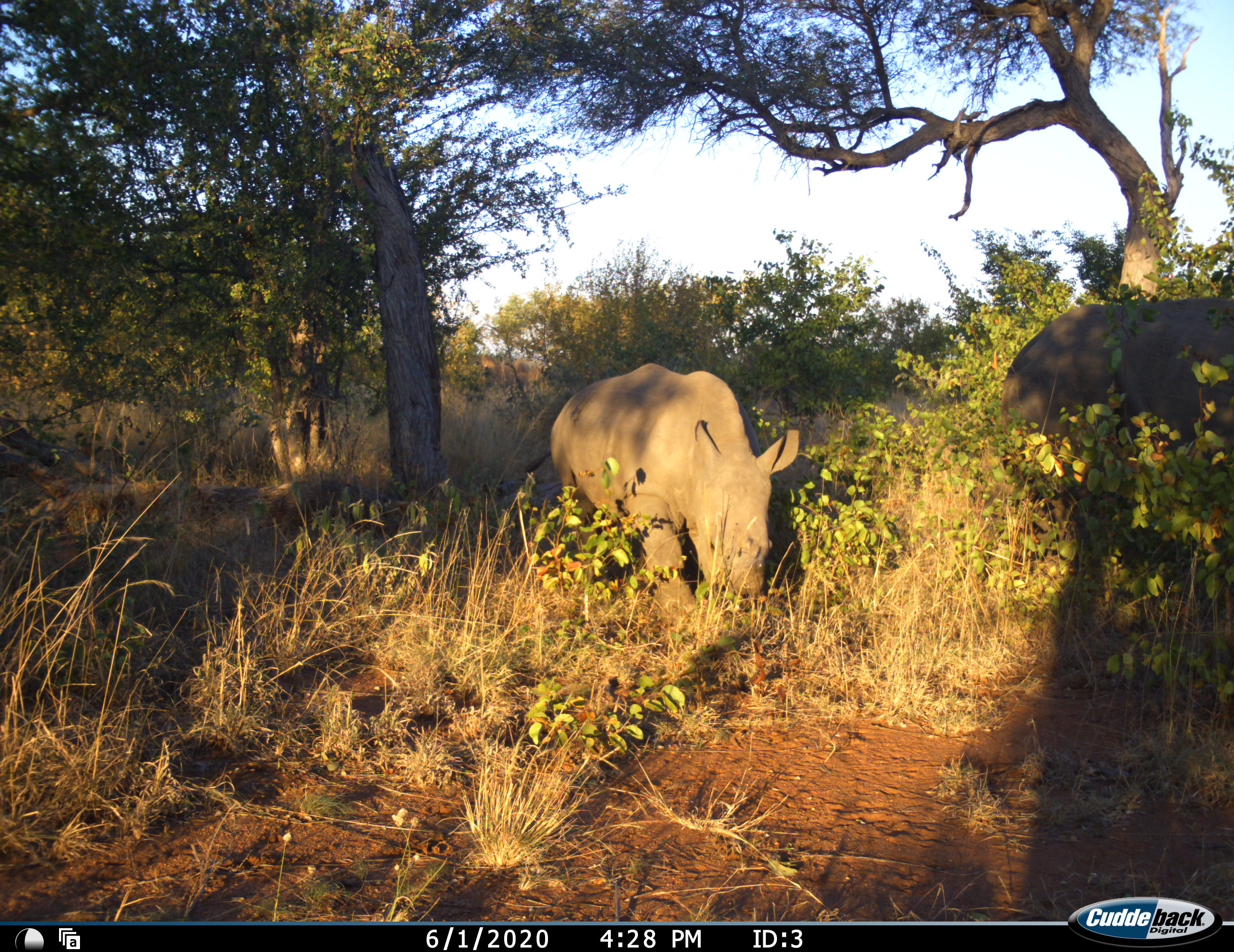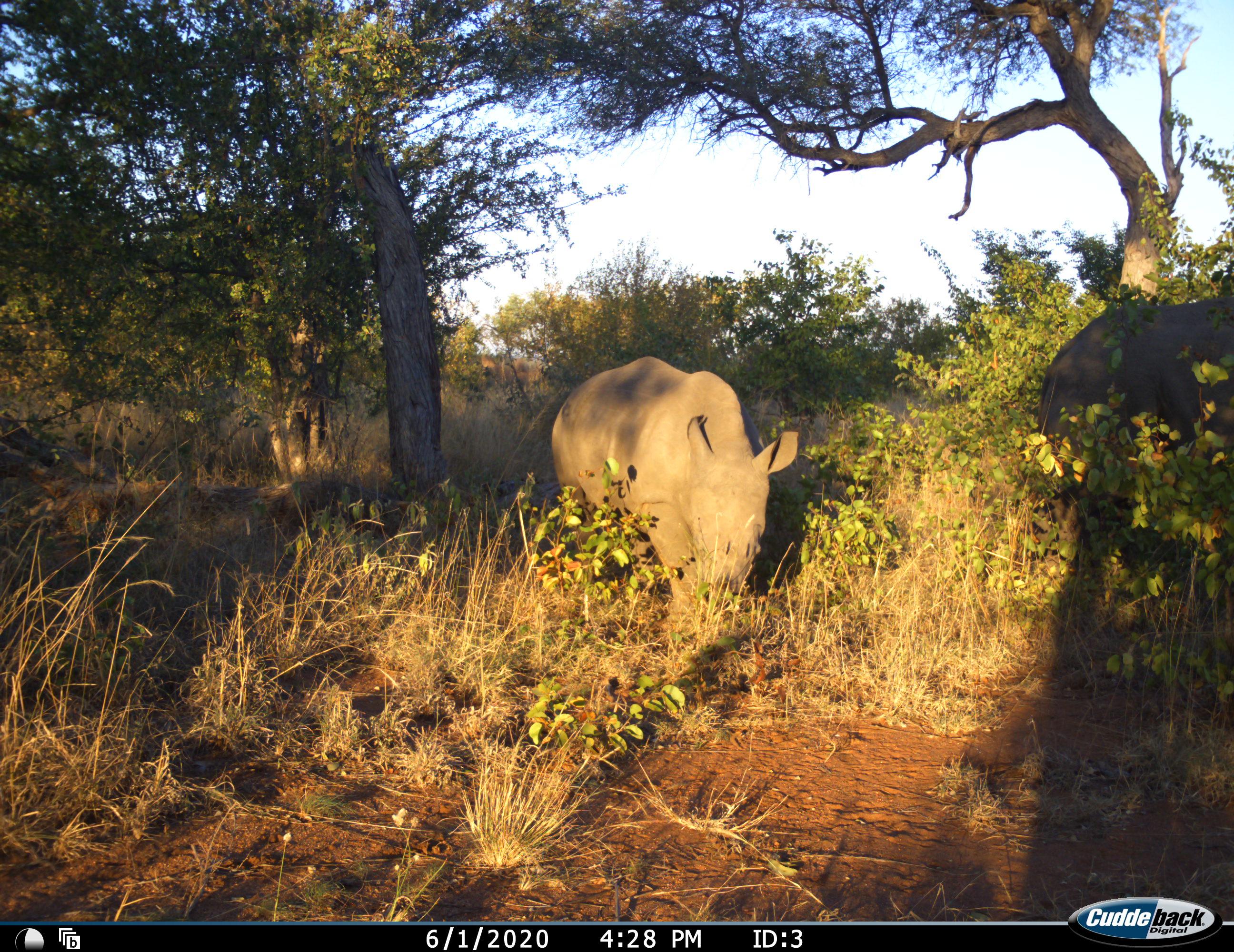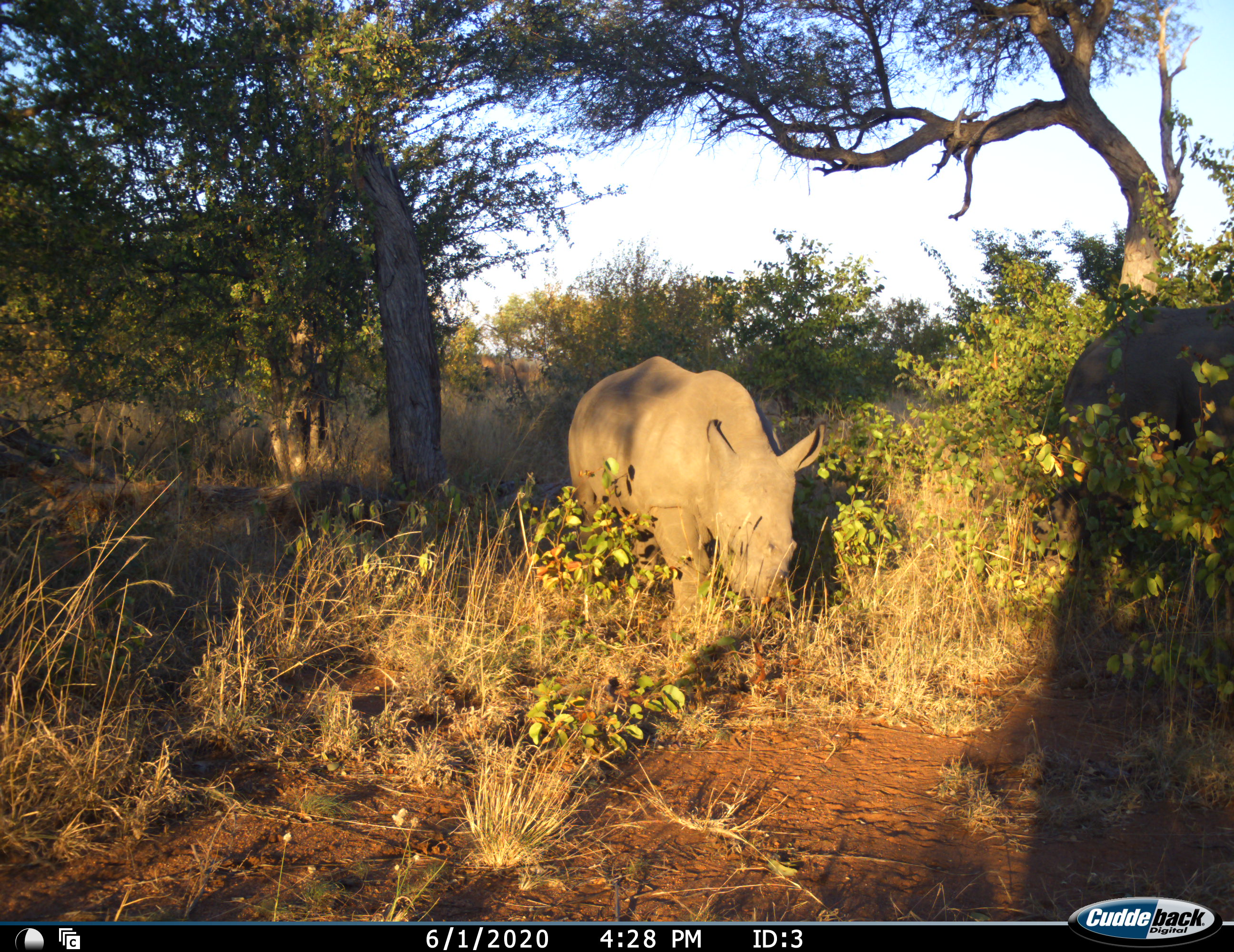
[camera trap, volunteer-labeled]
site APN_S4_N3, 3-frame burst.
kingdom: Animalia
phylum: Chordata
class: Mammalia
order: Perissodactyla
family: Rhinocerotidae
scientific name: Rhinocerotidae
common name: unknown rhinoceros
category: rhinocerosunknown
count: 1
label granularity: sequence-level